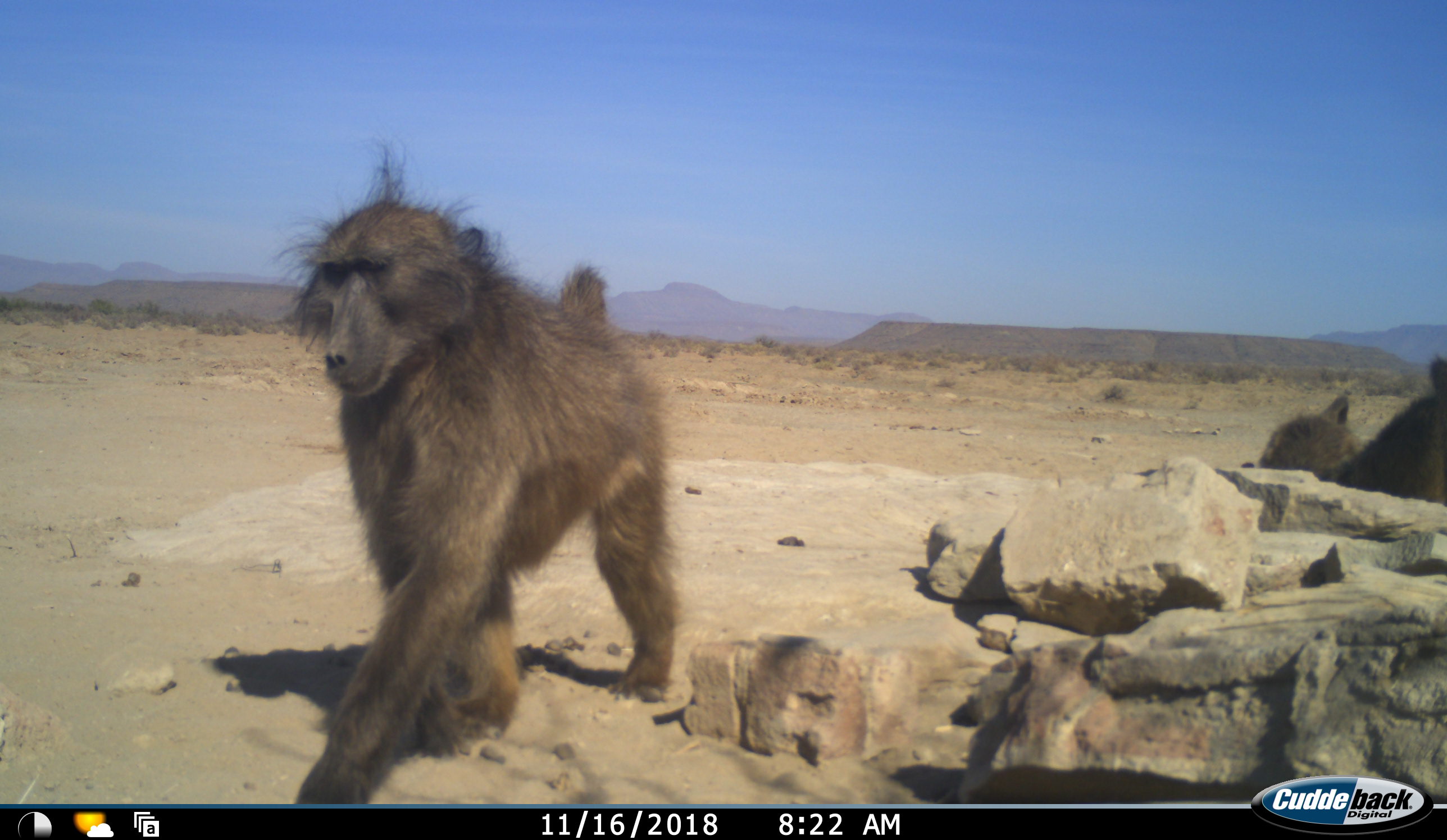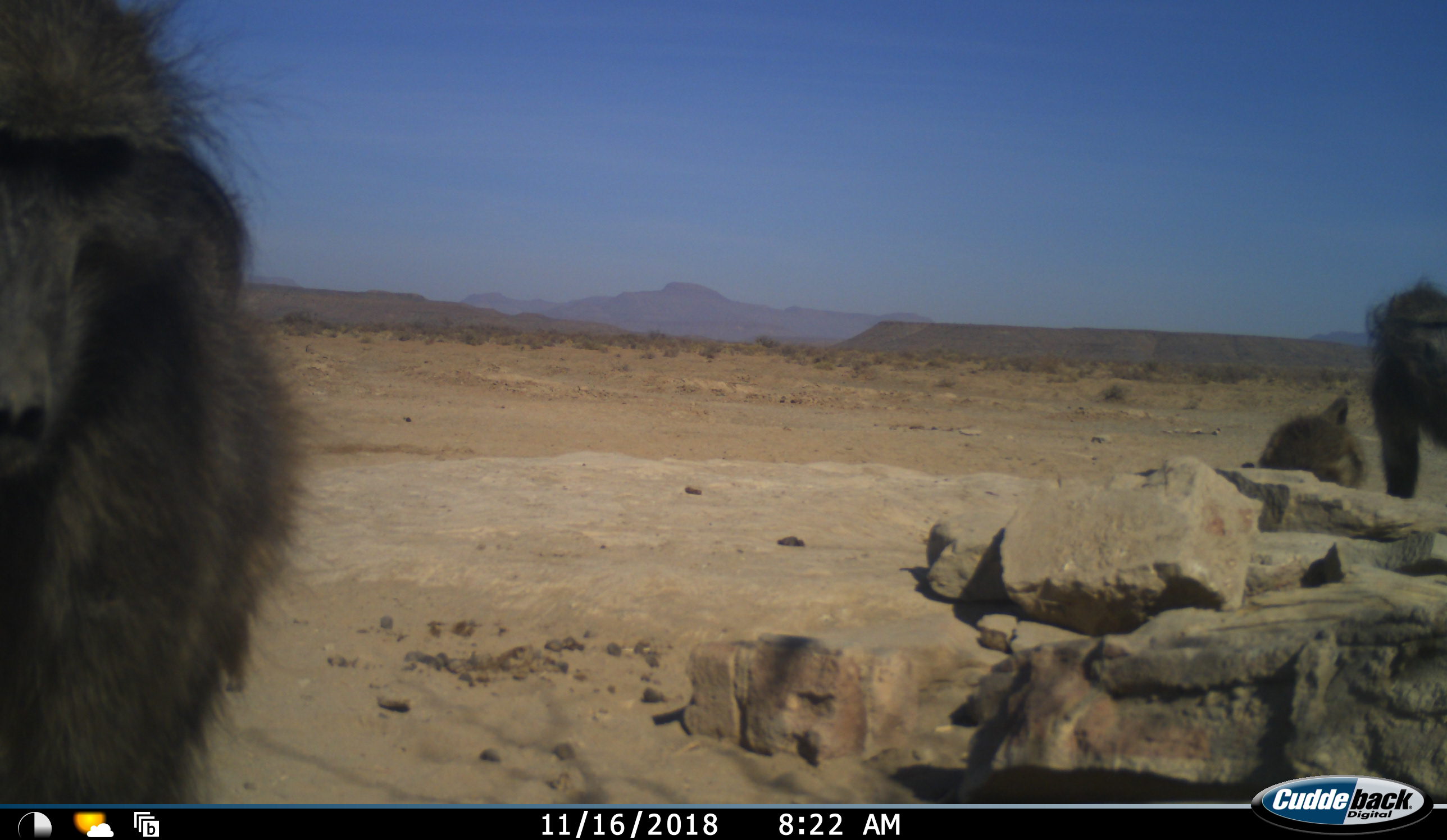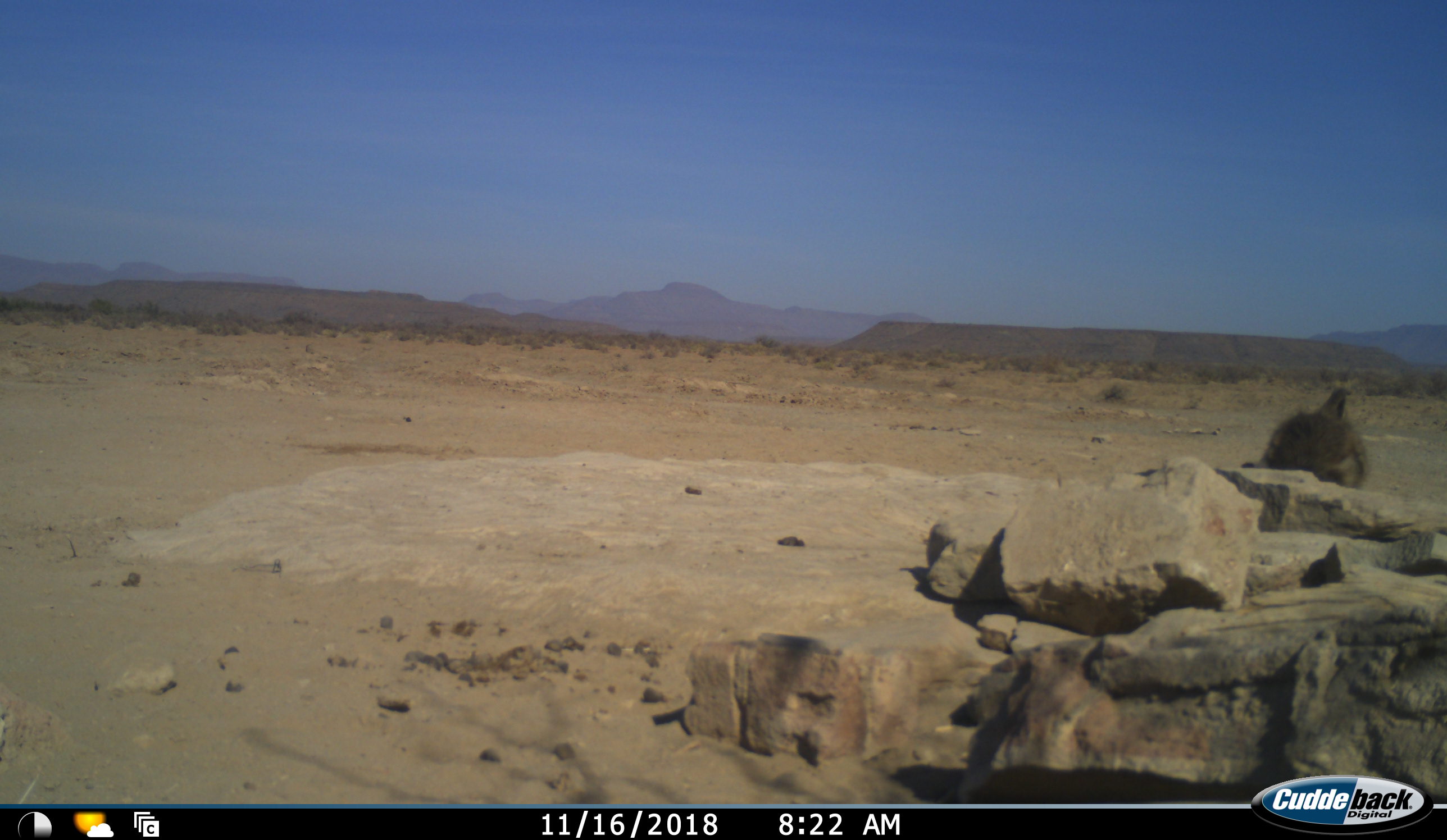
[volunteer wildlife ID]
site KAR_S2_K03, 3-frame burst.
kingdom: Animalia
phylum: Chordata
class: Mammalia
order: Primates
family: Cercopithecidae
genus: Papio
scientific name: Papio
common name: baboon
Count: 3.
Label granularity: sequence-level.